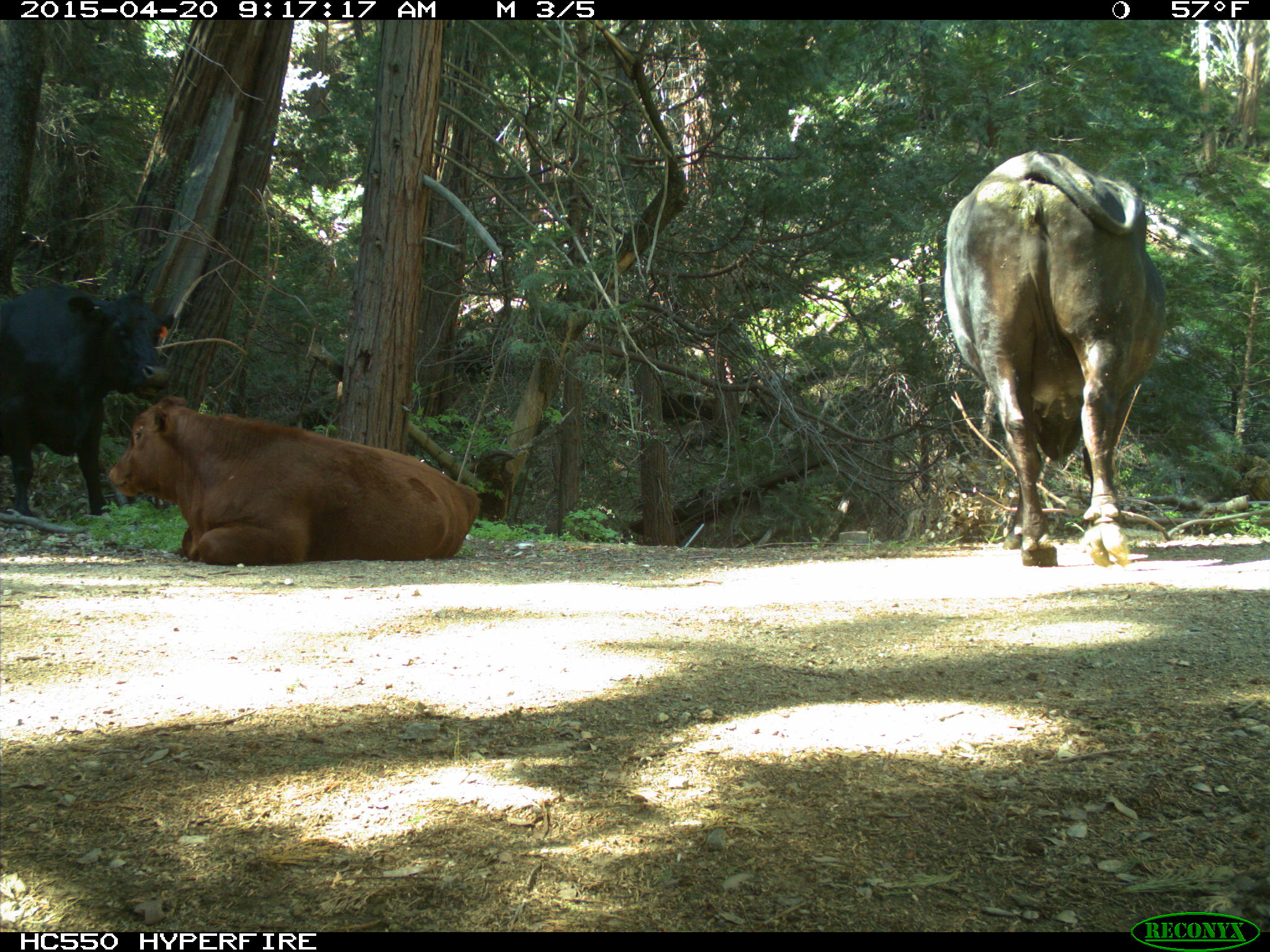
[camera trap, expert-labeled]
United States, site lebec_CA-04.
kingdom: Animalia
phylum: Chordata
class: Mammalia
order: Artiodactyla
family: Bovidae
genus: Bos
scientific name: Bos taurus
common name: domestic cow